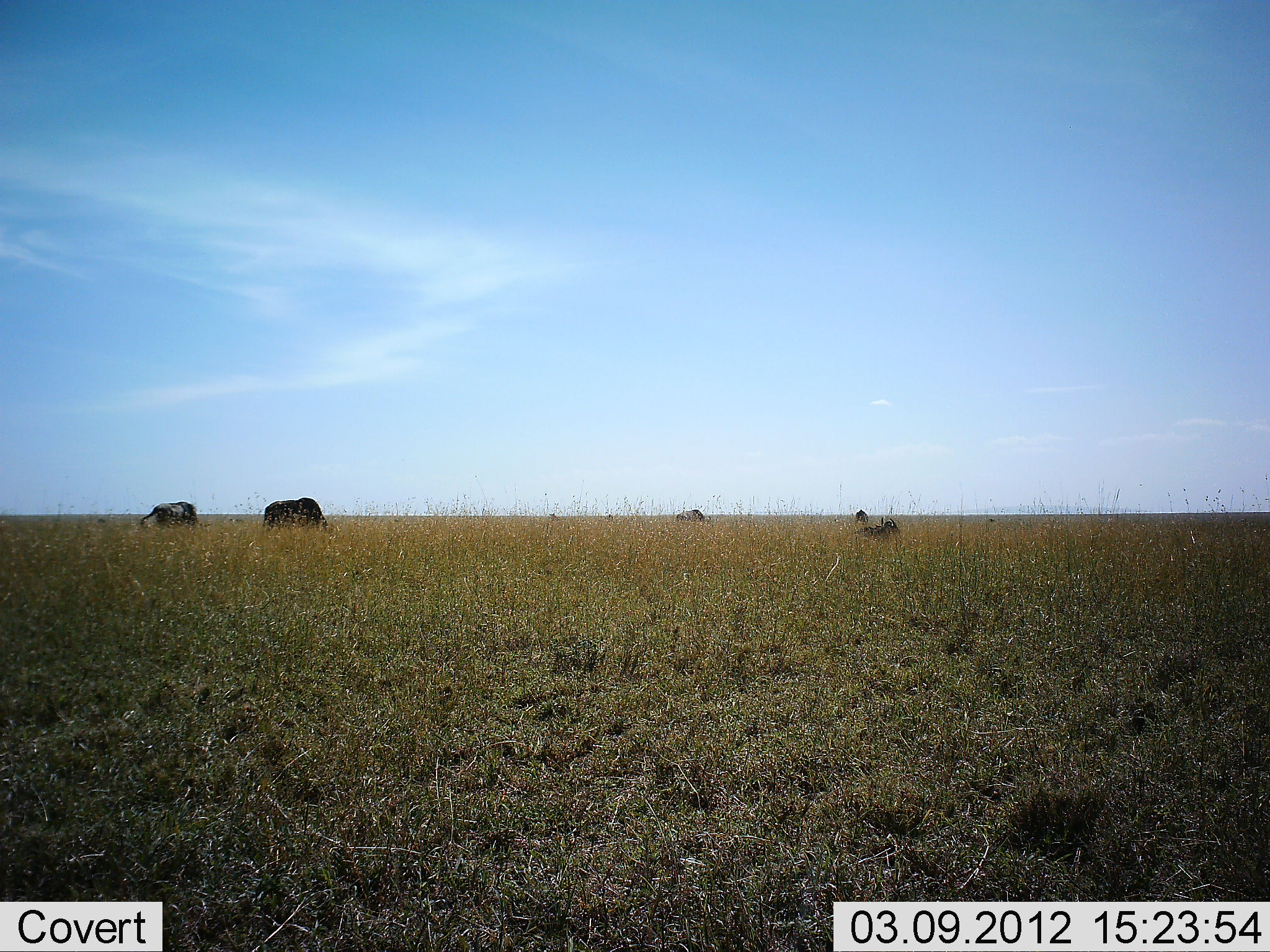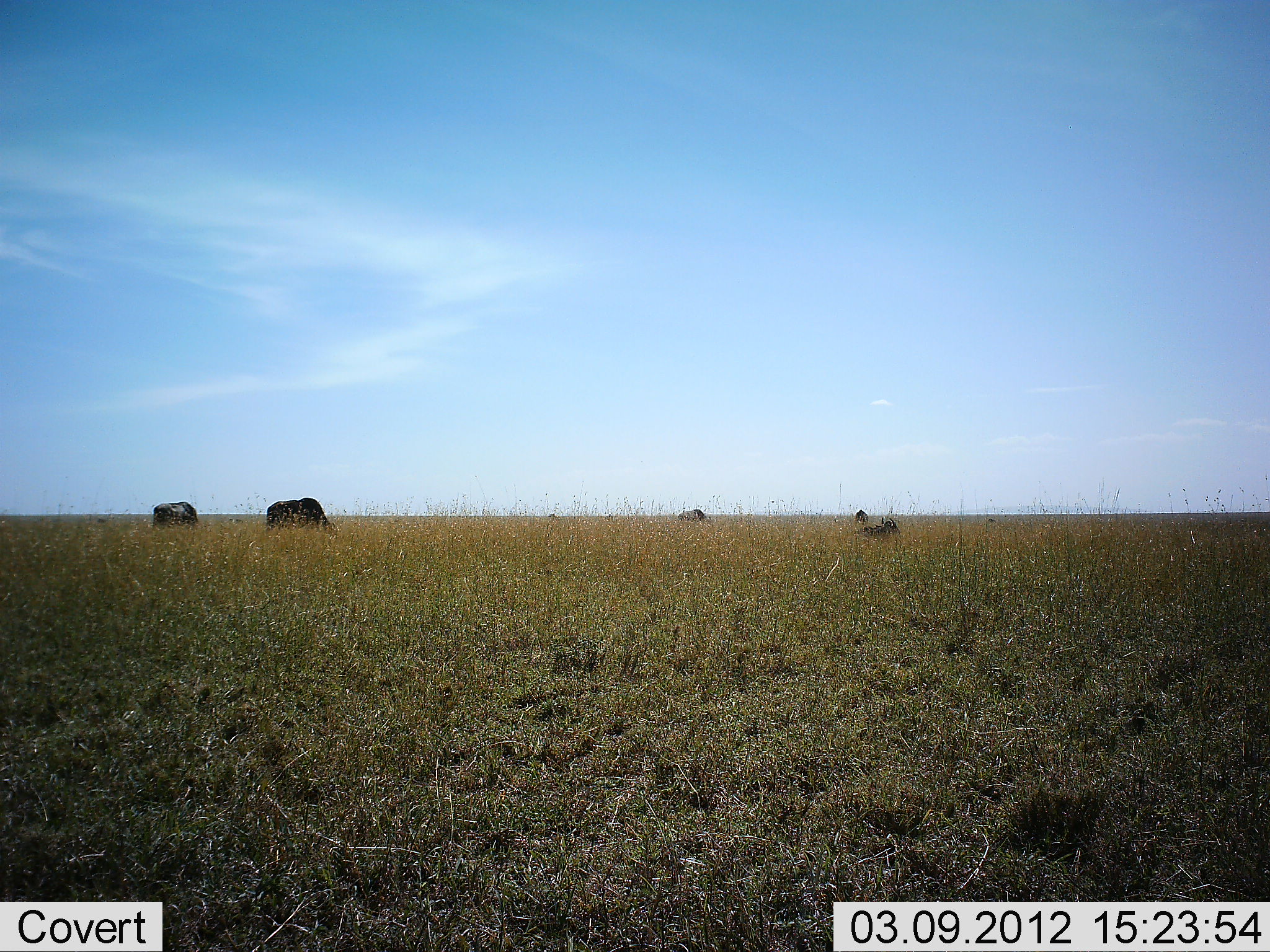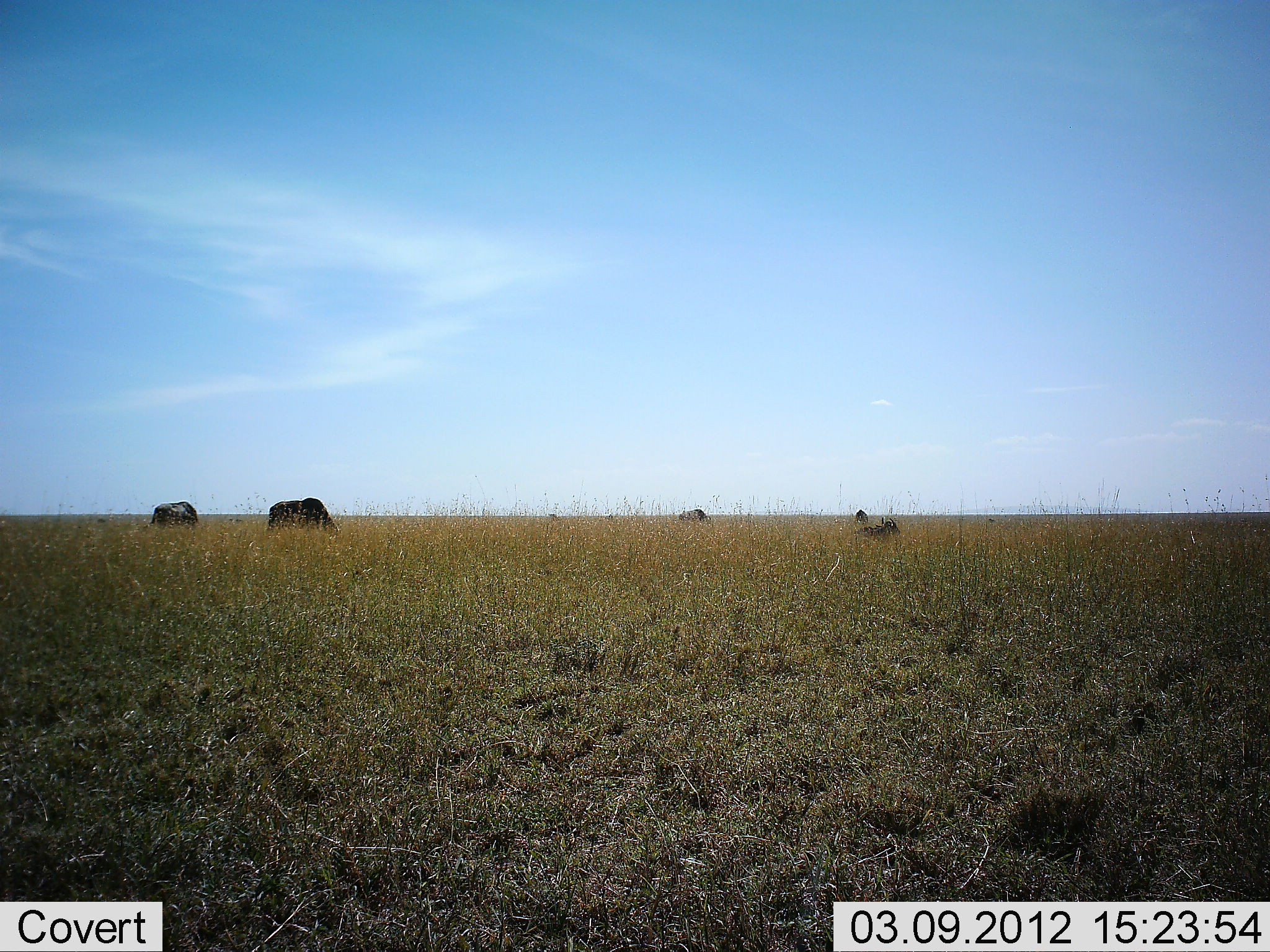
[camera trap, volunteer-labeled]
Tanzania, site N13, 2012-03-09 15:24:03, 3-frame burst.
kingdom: Animalia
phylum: Chordata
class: Mammalia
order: Artiodactyla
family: Bovidae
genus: Connochaetes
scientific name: Connochaetes taurinus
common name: blue wildebeest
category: wildebeest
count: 4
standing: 33%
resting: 38%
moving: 5%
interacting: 0%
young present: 5%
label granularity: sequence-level